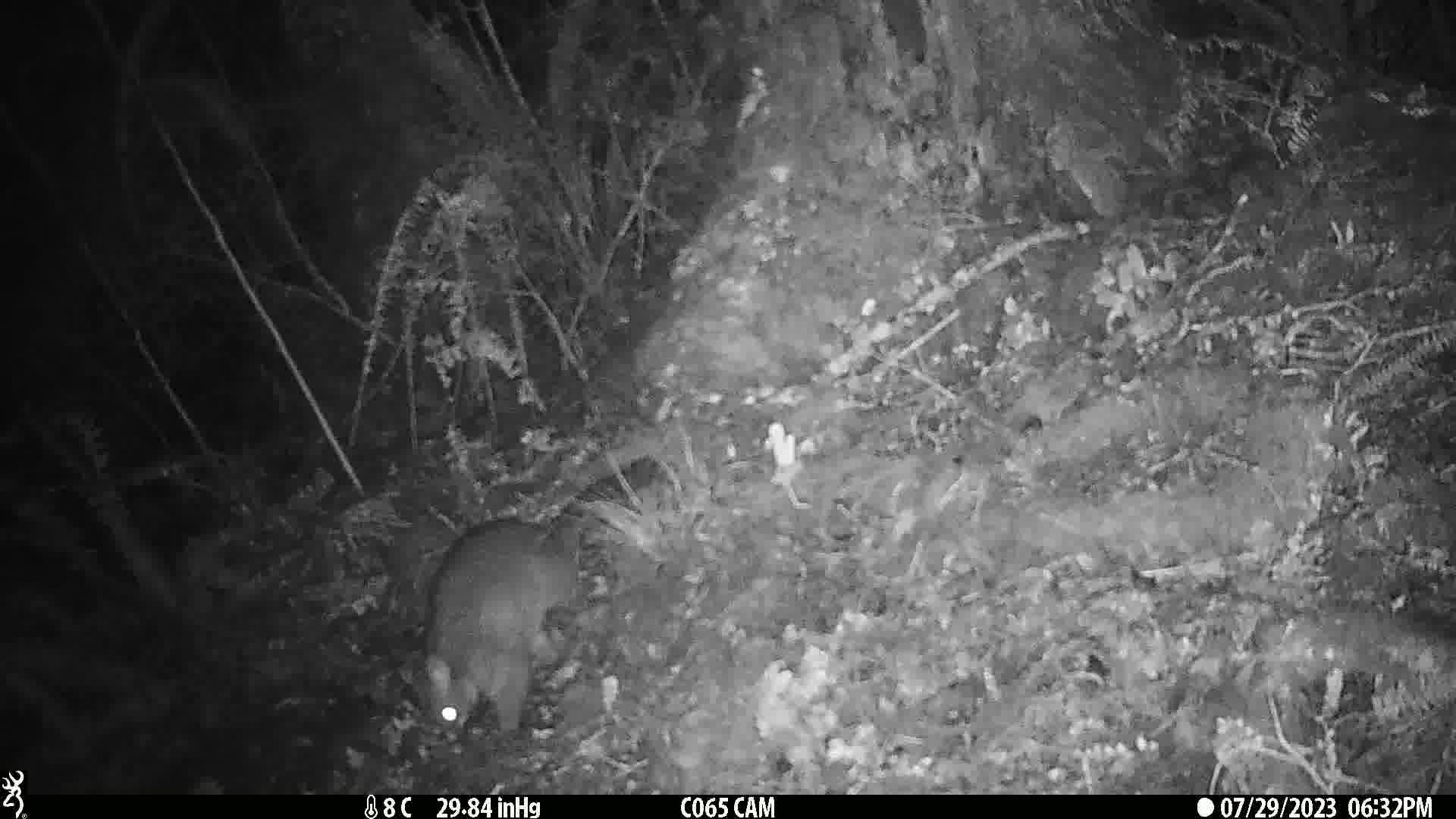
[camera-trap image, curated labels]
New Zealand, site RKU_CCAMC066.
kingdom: Animalia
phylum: Chordata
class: Mammalia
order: Diprotodontia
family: Phalangeridae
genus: Trichosurus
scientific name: Trichosurus vulpecula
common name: common brushtail possum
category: possum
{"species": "possum (common brushtail possum) (Trichosurus vulpecula)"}